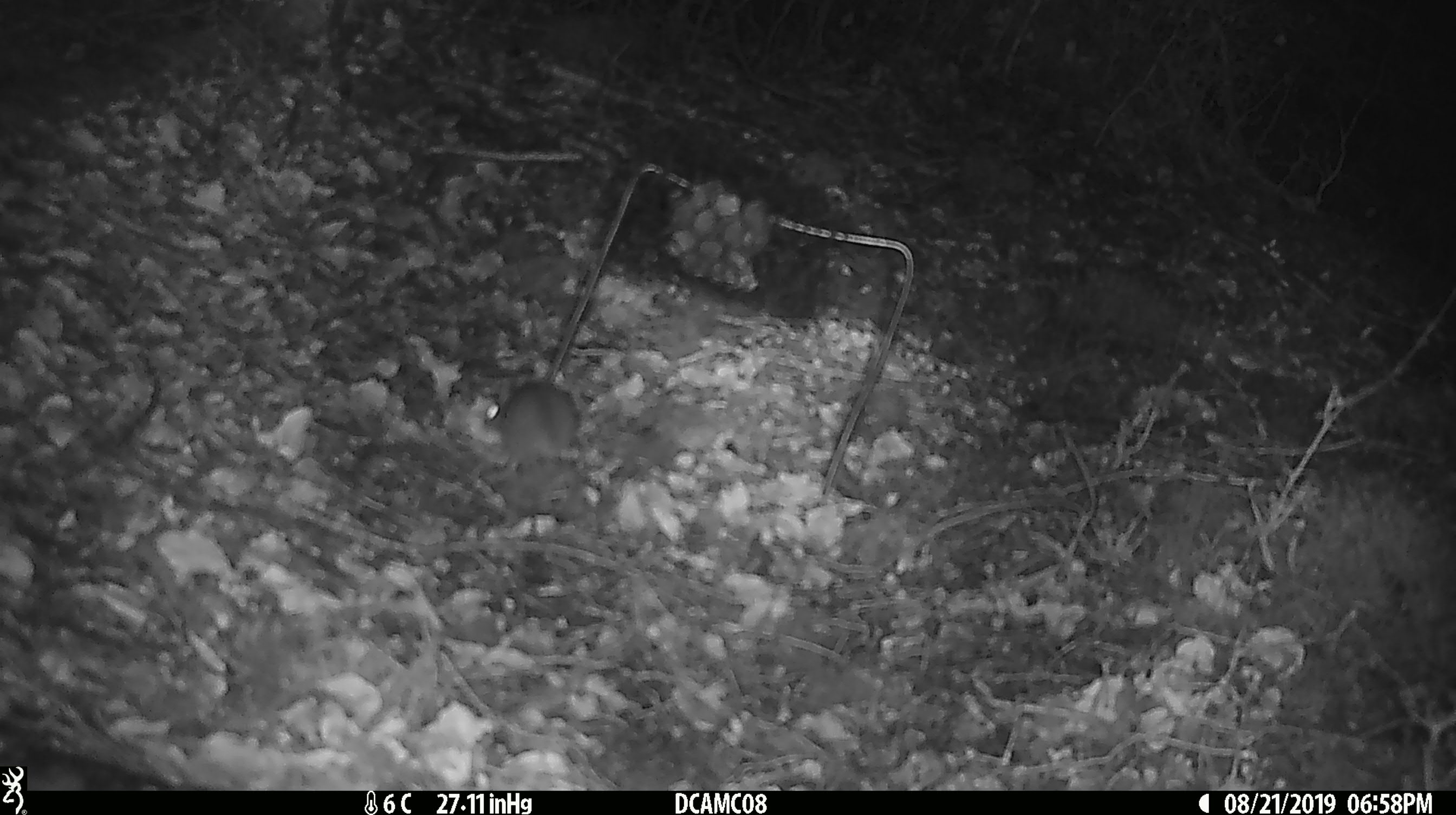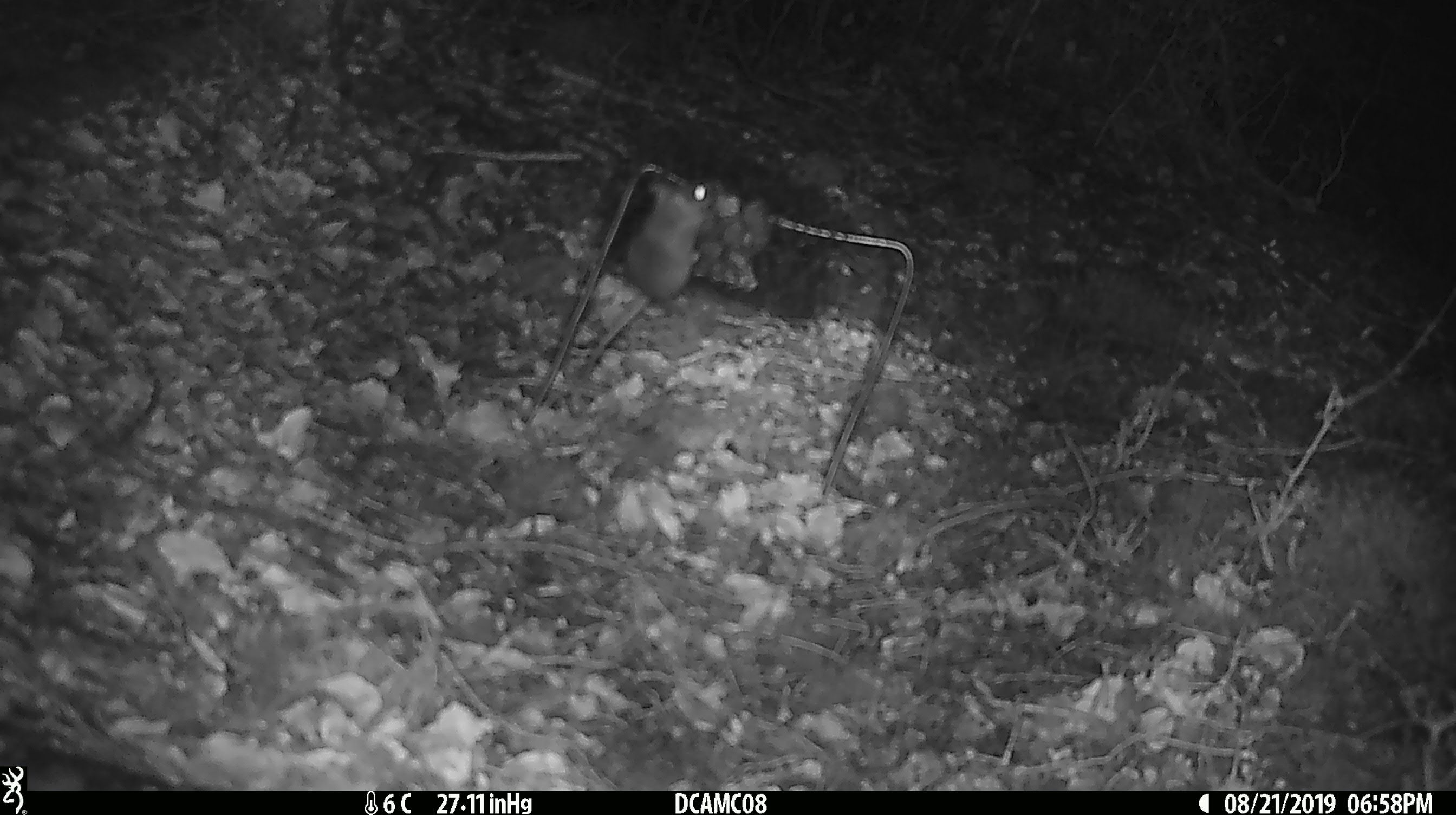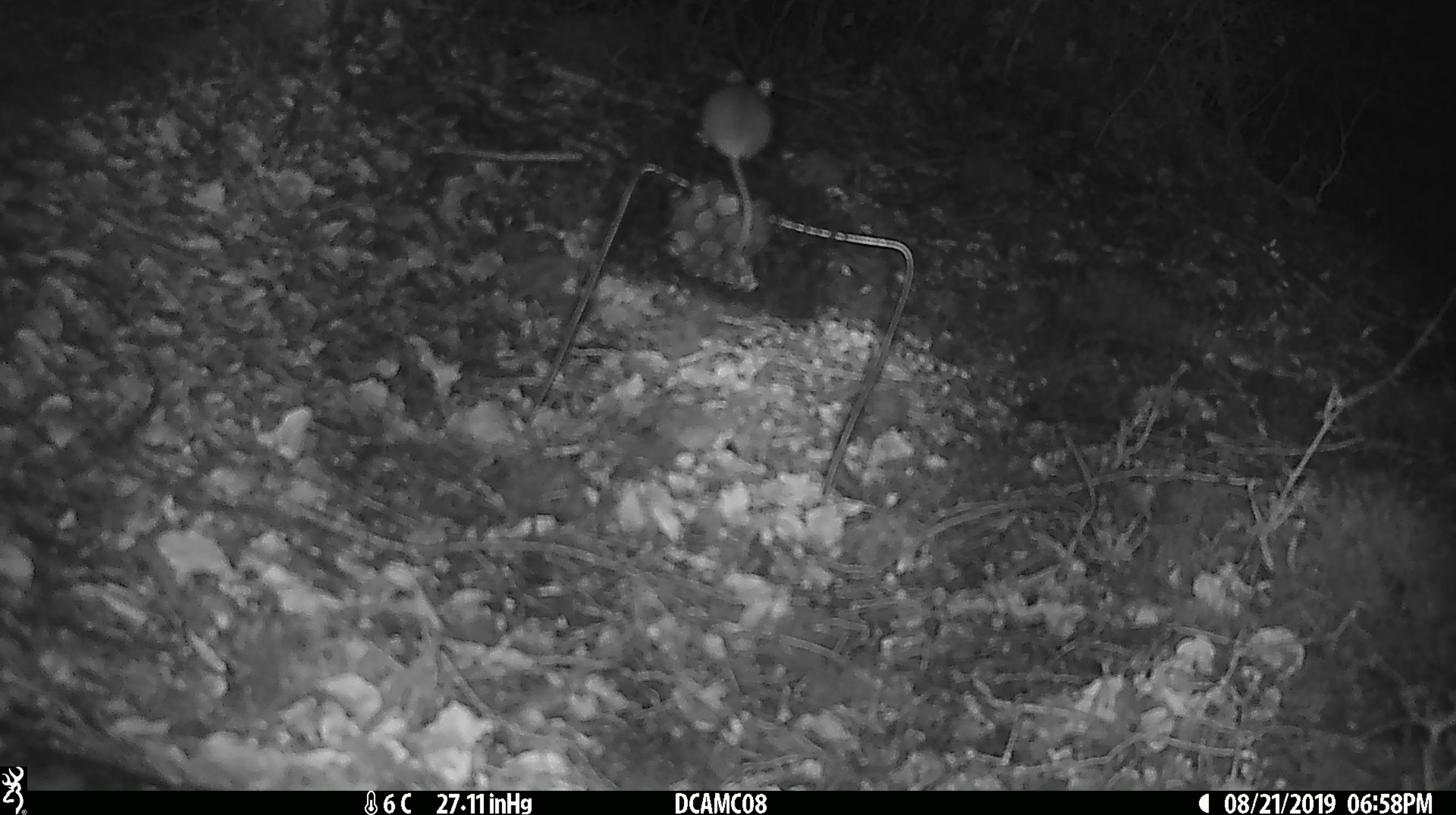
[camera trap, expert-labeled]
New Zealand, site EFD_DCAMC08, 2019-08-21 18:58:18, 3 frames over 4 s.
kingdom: Animalia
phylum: Chordata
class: Mammalia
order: Rodentia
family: Muridae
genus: Mus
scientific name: Mus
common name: mouse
Mouse (Mus).